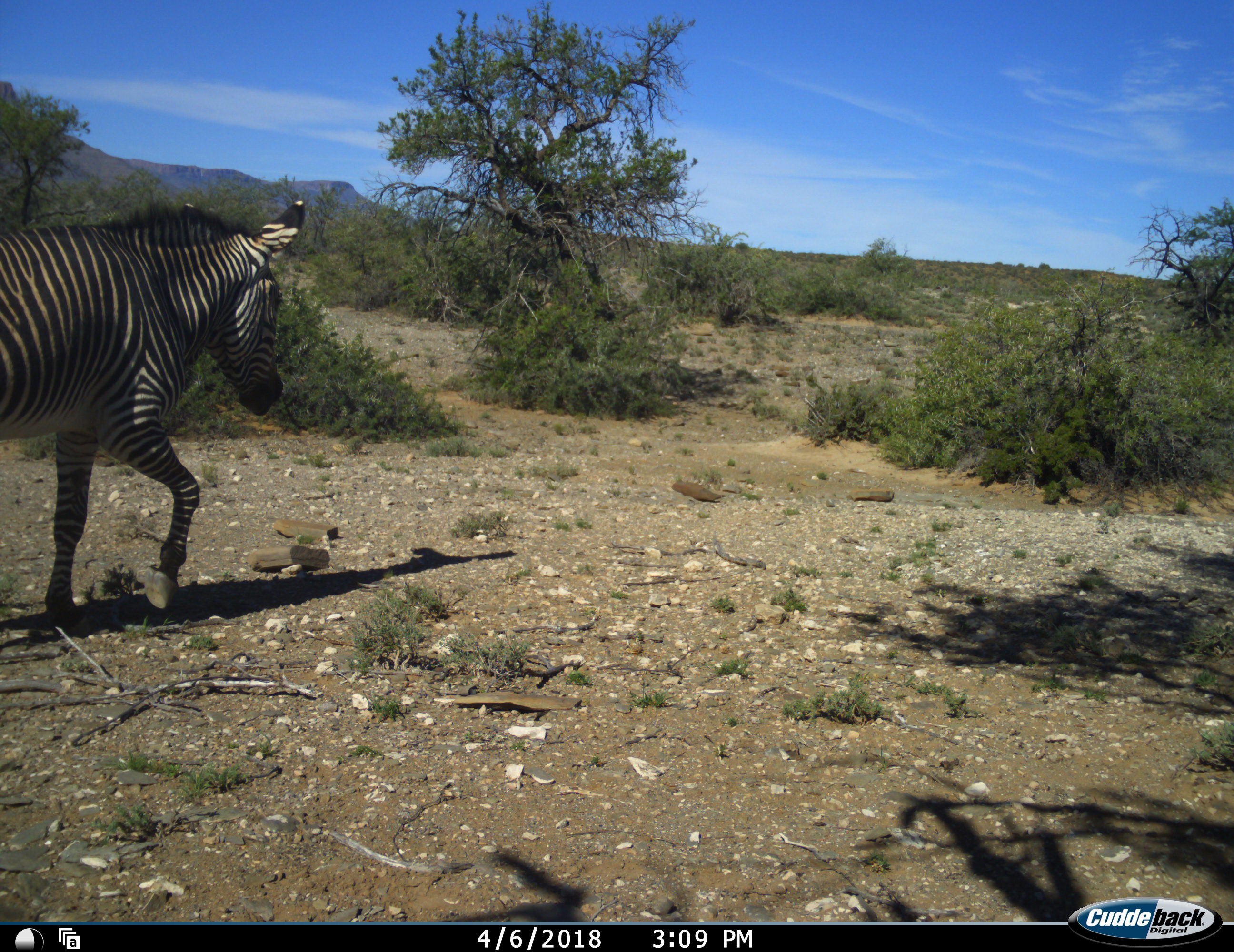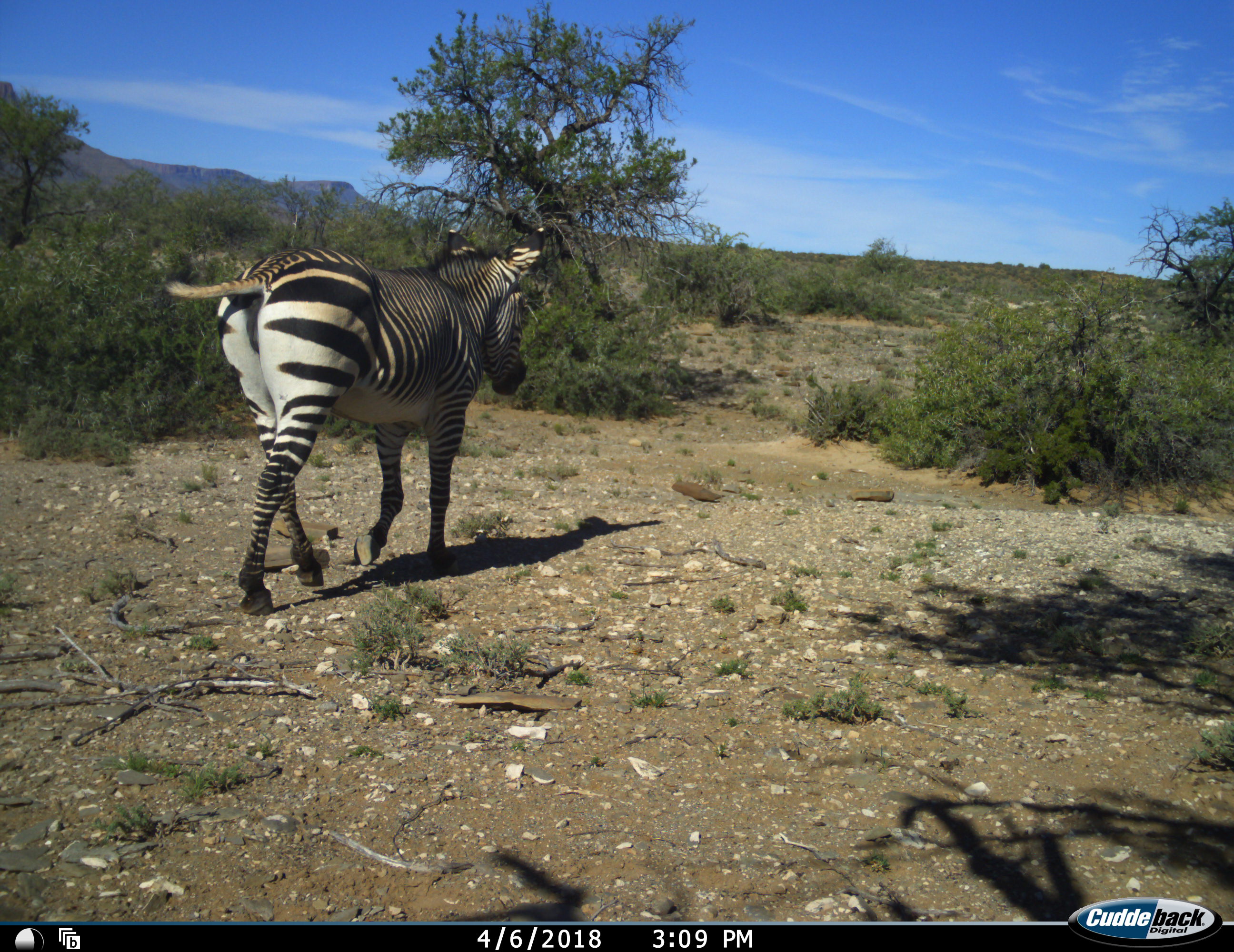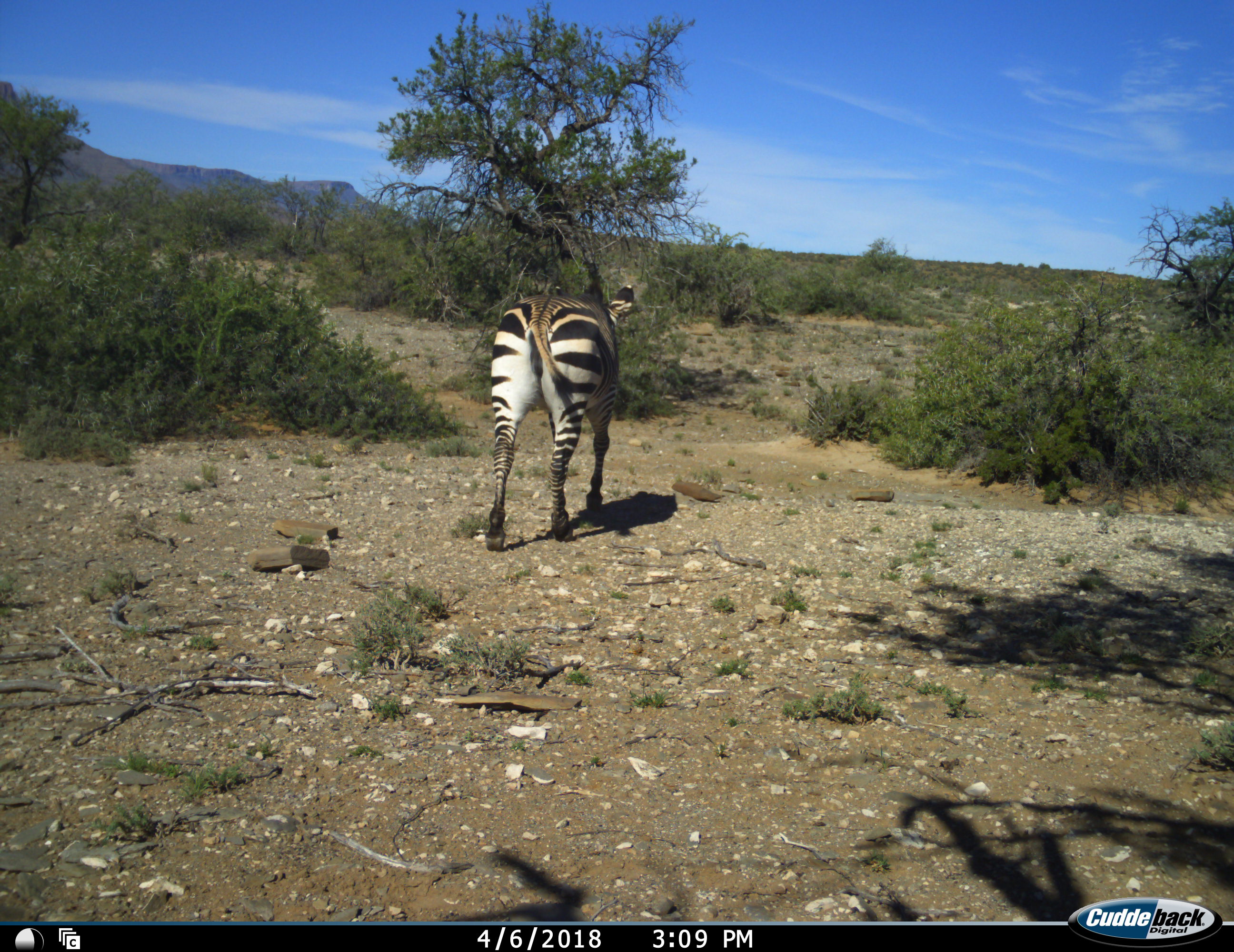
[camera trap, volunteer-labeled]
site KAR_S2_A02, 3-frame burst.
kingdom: Animalia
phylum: Chordata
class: Mammalia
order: Perissodactyla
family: Equidae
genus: Equus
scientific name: Equus zebra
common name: mountain zebra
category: zebramountain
Zebramountain (mountain zebra) (Equus zebra), count 1. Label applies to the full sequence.